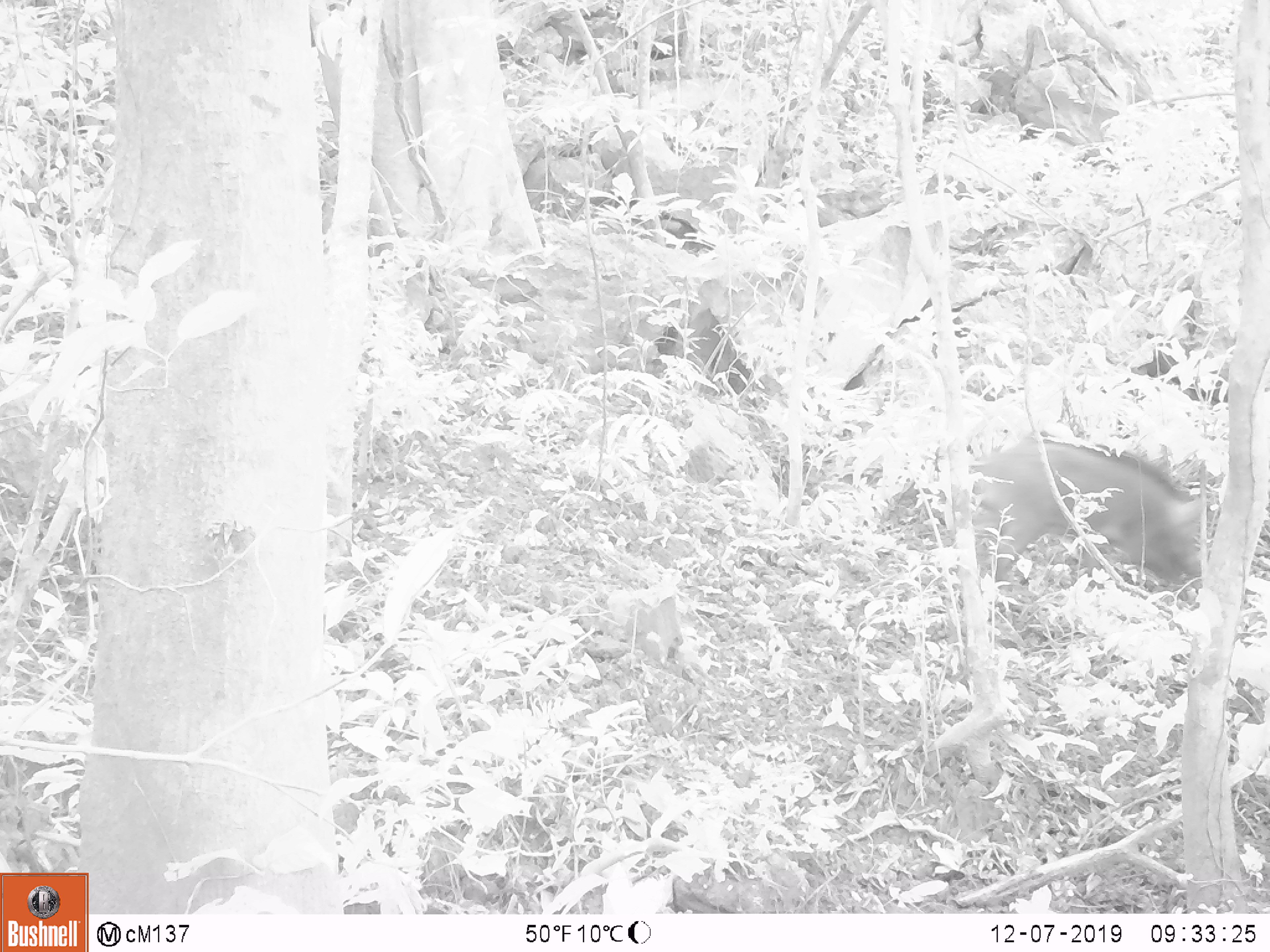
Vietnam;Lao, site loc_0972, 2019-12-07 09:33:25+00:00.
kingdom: Animalia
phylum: Chordata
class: Mammalia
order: Artiodactyla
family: Suidae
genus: Sus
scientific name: Sus scrofa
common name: eurasian wild pig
Eurasian wild pig (Sus scrofa). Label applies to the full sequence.